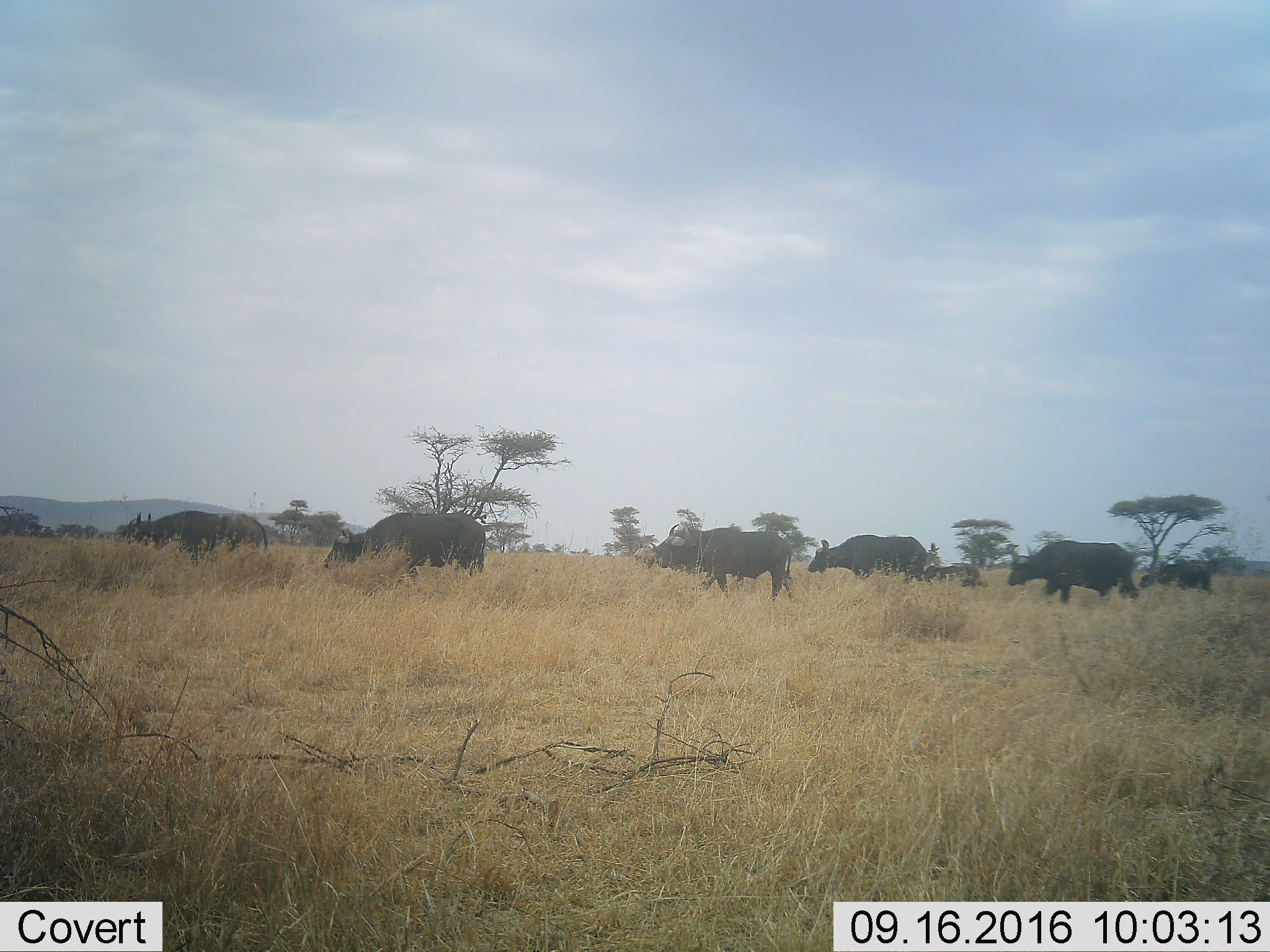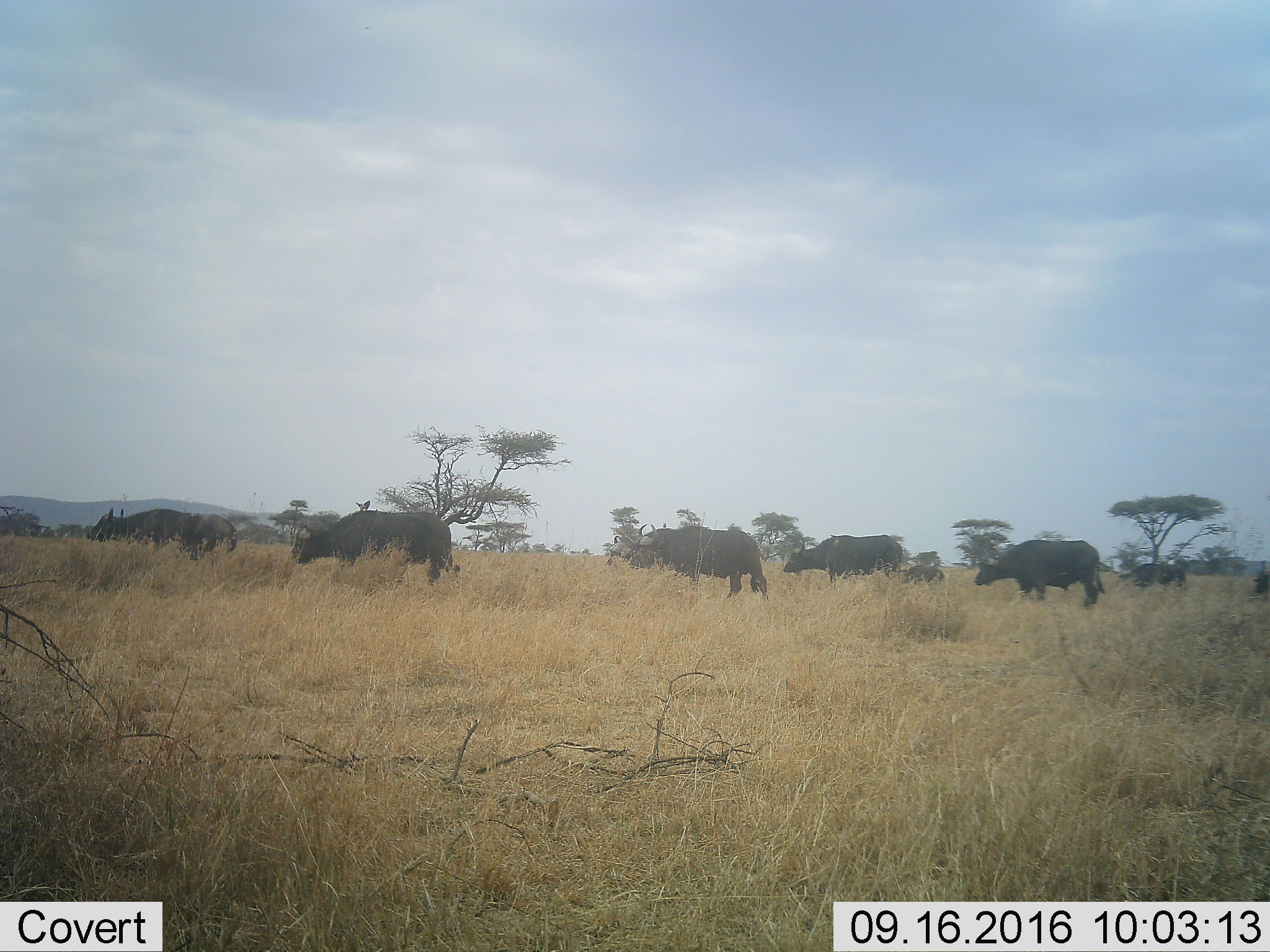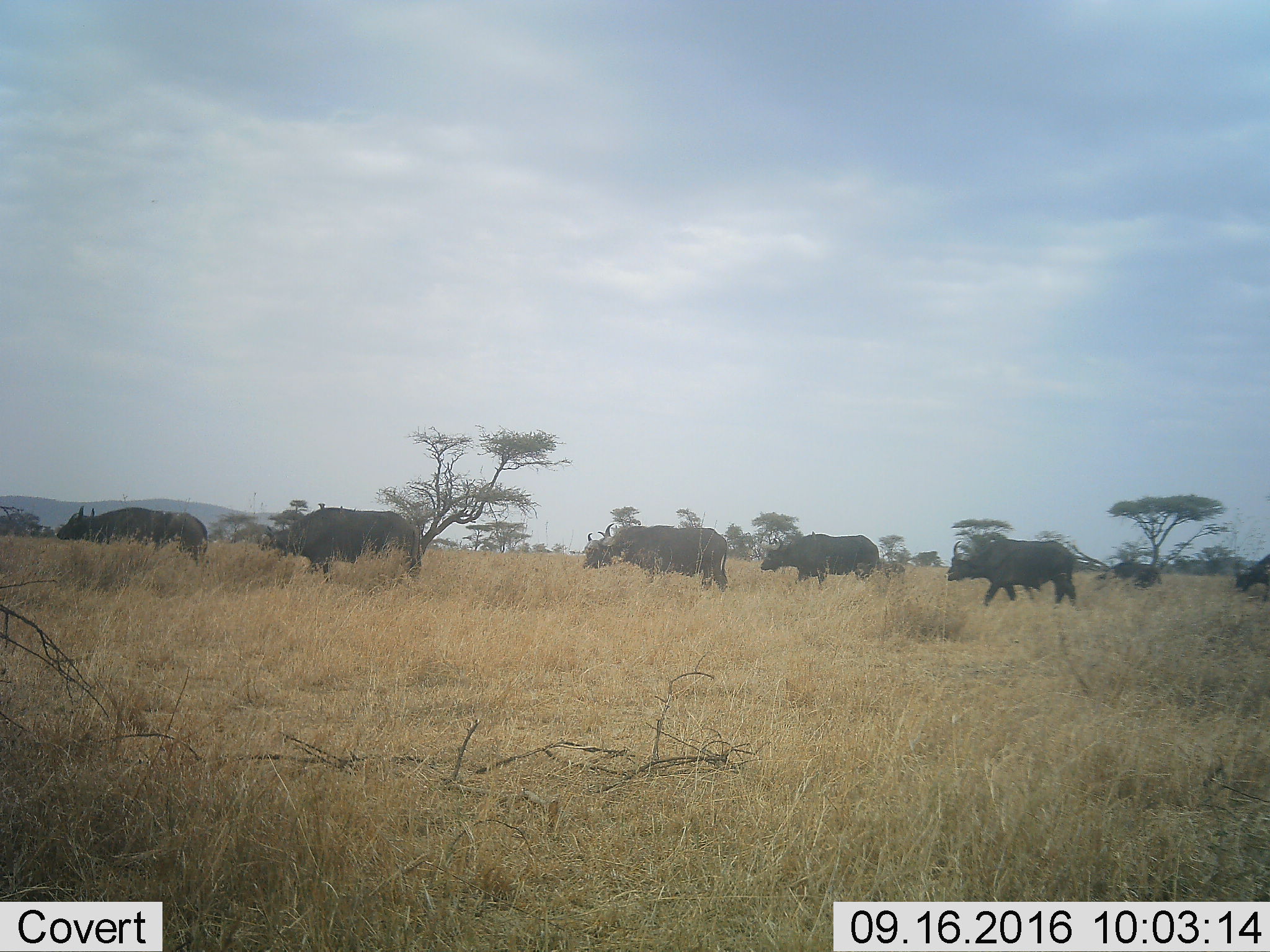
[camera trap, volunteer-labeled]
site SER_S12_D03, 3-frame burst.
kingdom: Animalia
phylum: Chordata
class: Mammalia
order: Artiodactyla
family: Bovidae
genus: Syncerus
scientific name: Syncerus caffer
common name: african buffalo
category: buffalo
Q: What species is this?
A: Buffalo (african buffalo) (Syncerus caffer).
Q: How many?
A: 7.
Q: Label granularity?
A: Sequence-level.